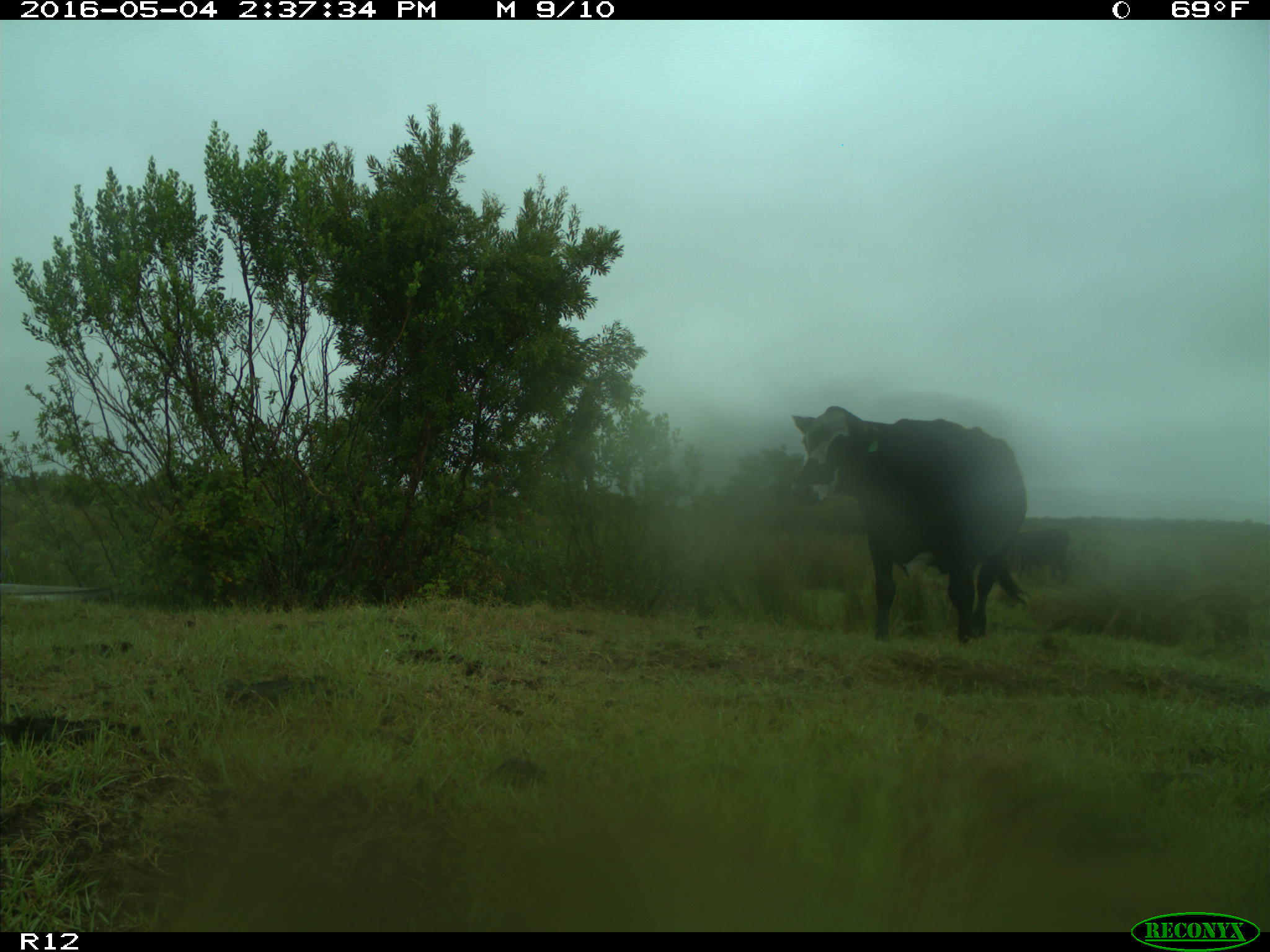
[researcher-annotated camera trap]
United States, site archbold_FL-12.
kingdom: Animalia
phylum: Chordata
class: Mammalia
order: Artiodactyla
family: Bovidae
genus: Bos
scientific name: Bos taurus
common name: domestic cow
Bos taurus (domestic cow).